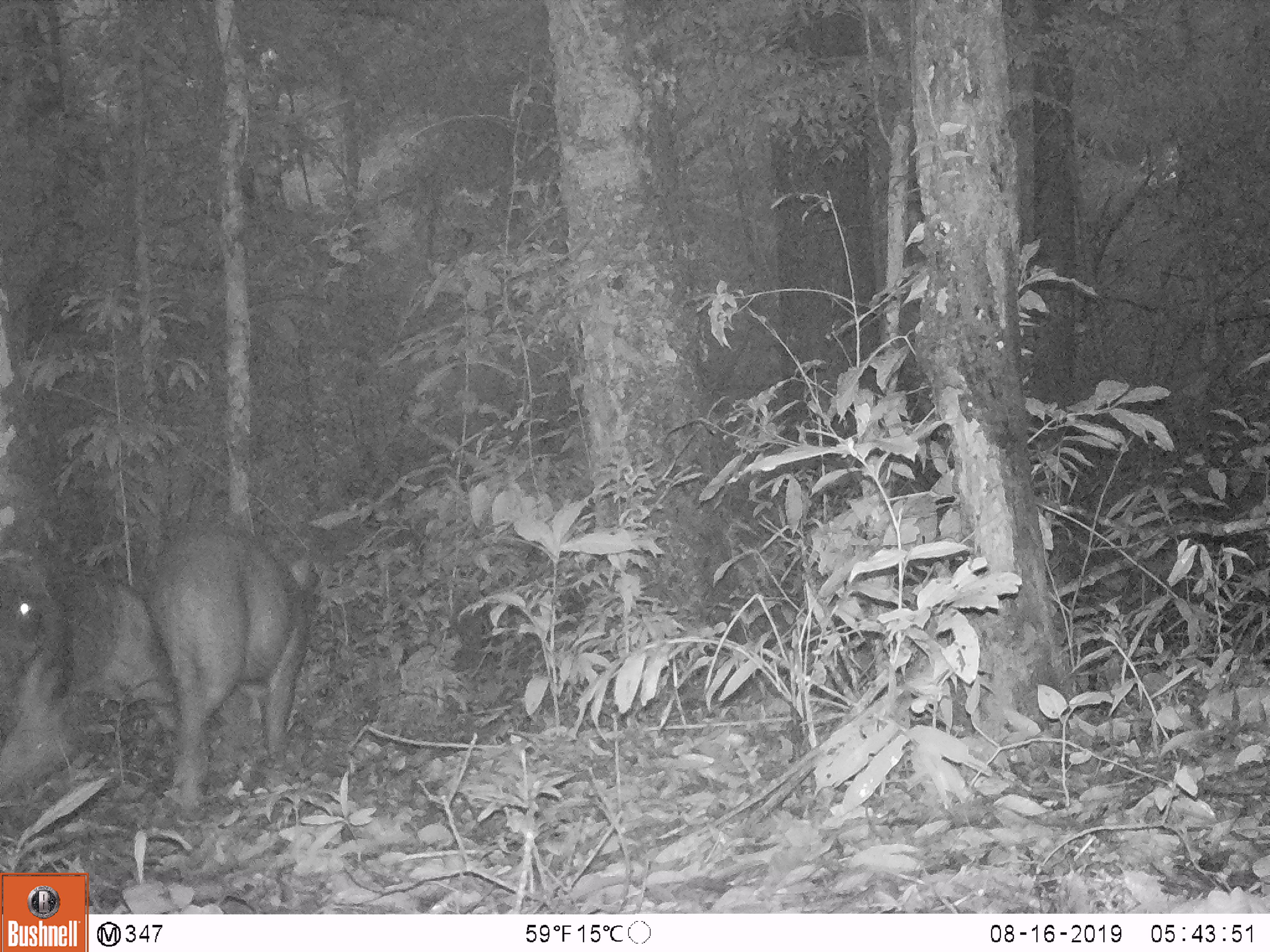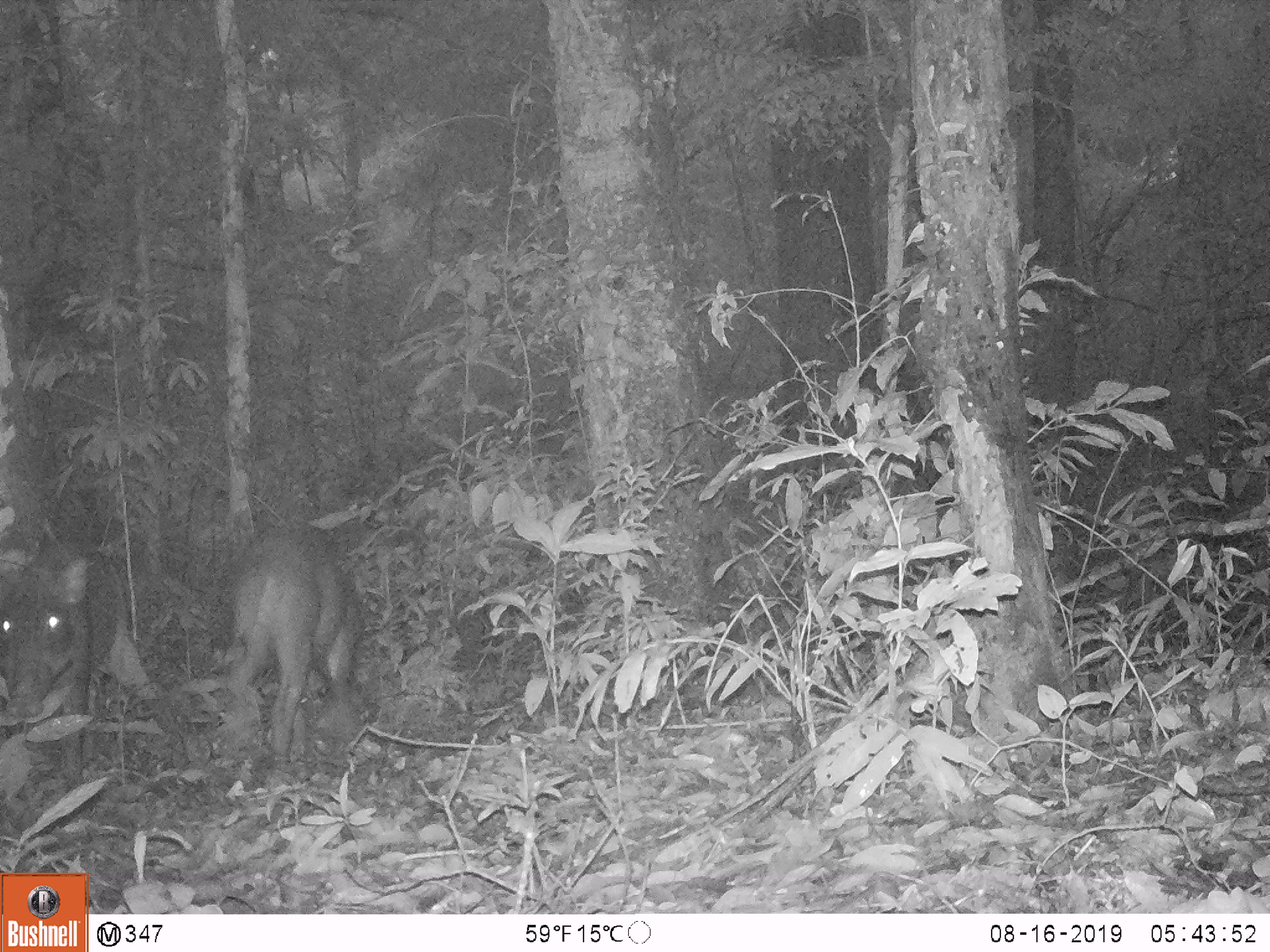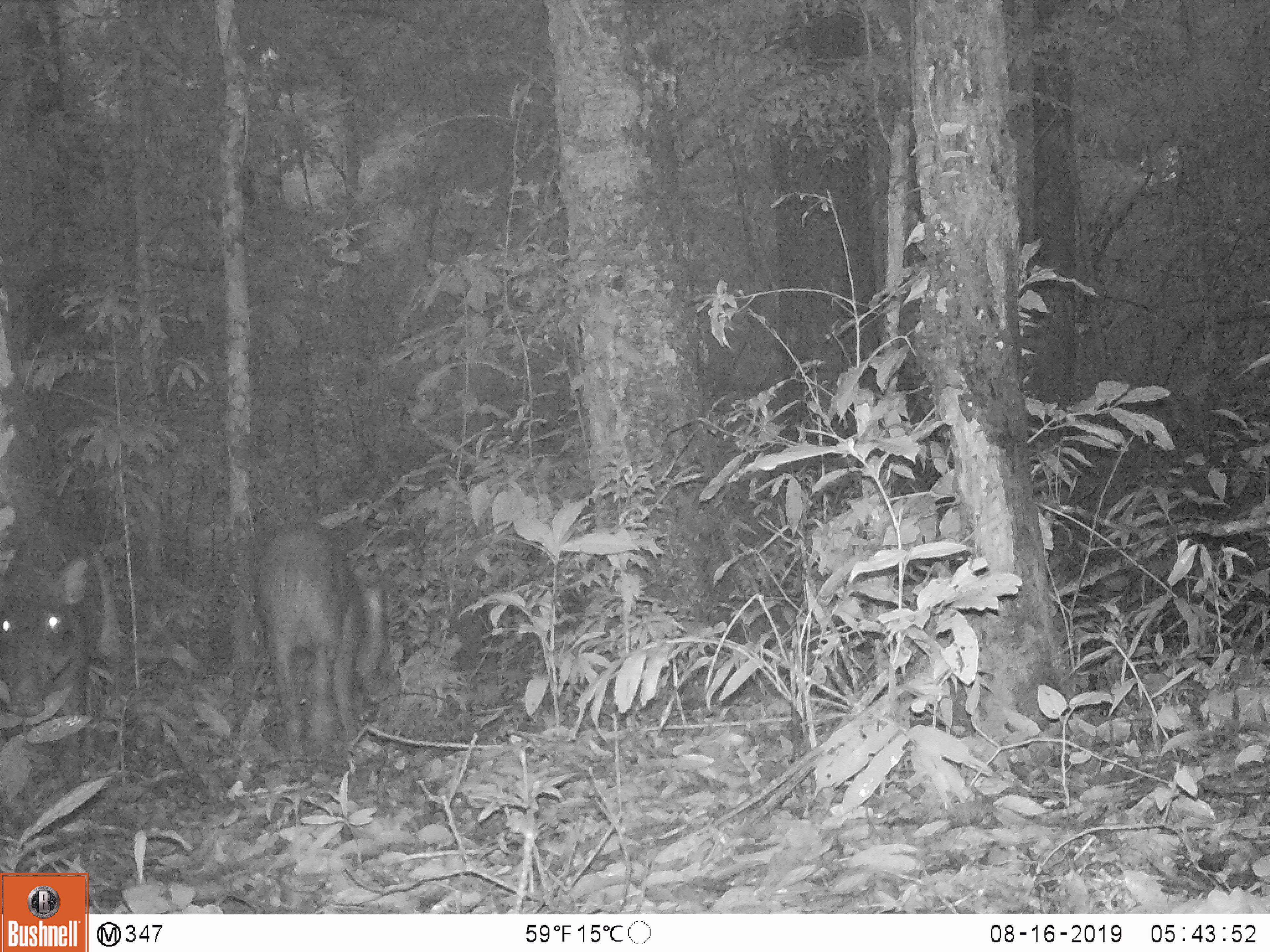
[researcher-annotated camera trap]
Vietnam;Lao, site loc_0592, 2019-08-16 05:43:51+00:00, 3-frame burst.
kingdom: Animalia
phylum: Chordata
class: Mammalia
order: Artiodactyla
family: Suidae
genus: Sus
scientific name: Sus scrofa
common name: eurasian wild pig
Eurasian wild pig (Sus scrofa). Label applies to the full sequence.